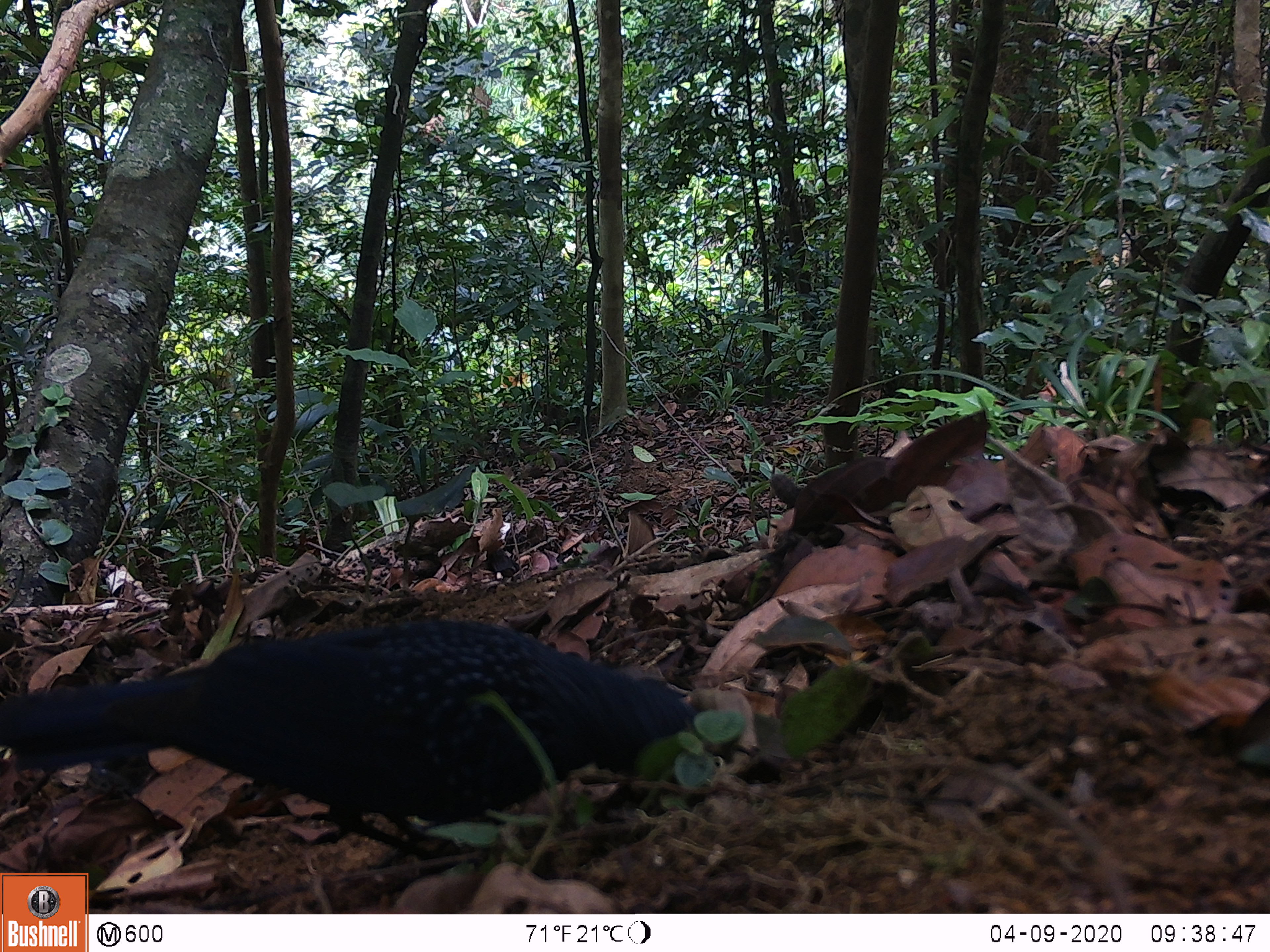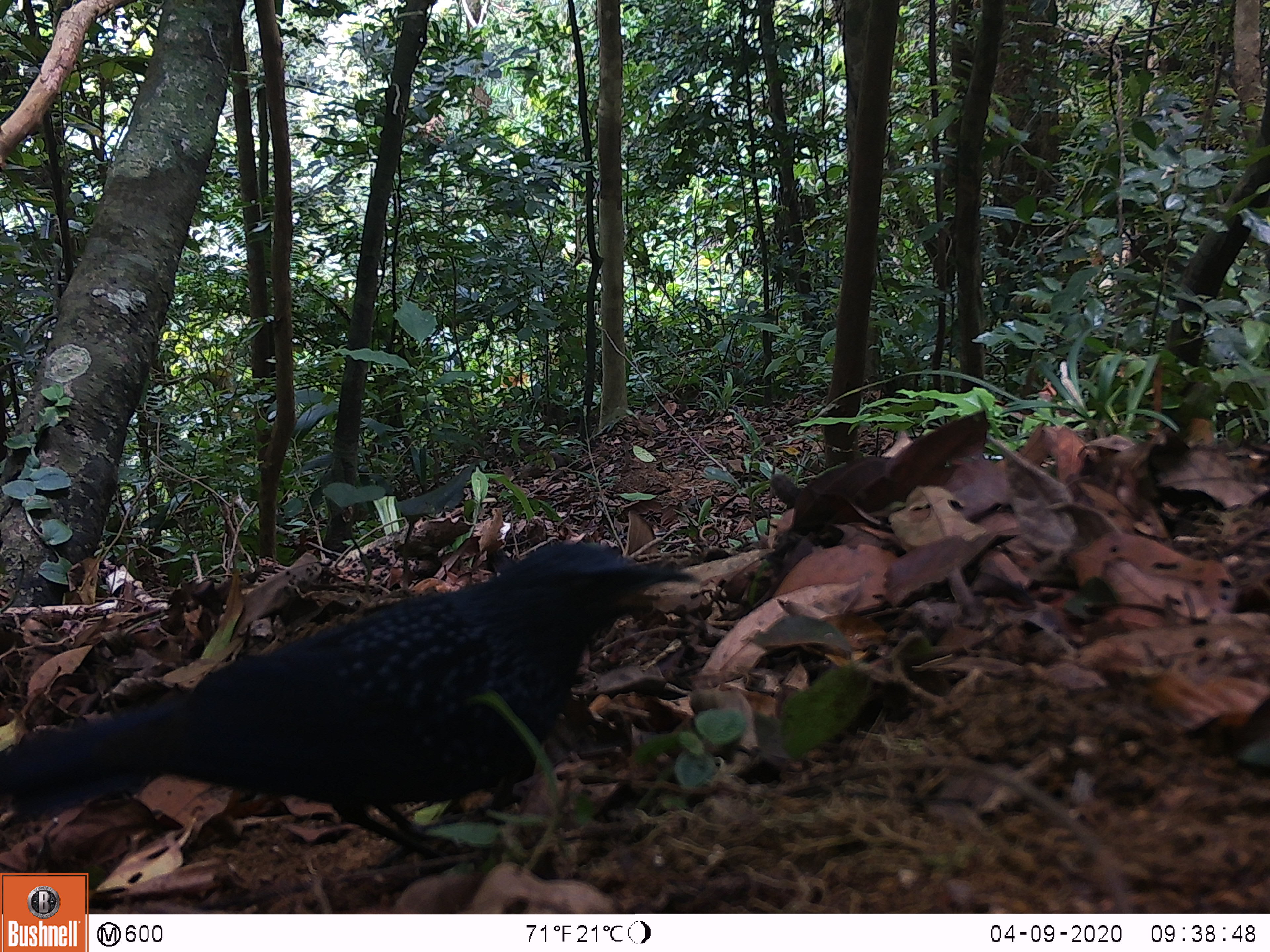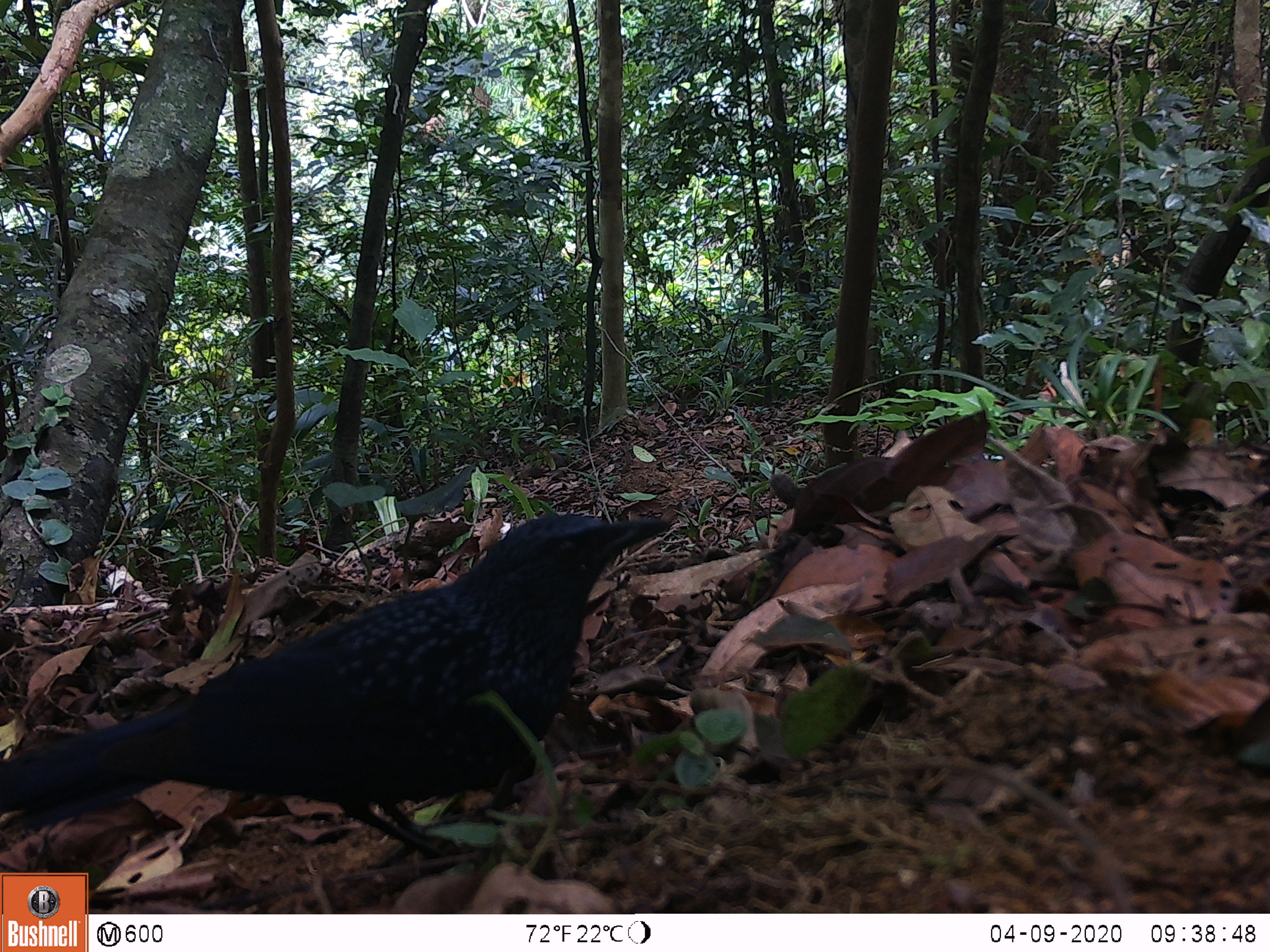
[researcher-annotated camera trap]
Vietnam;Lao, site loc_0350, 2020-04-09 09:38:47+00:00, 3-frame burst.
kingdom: Animalia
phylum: Chordata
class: Aves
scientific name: Aves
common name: bird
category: unidentified bird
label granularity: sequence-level